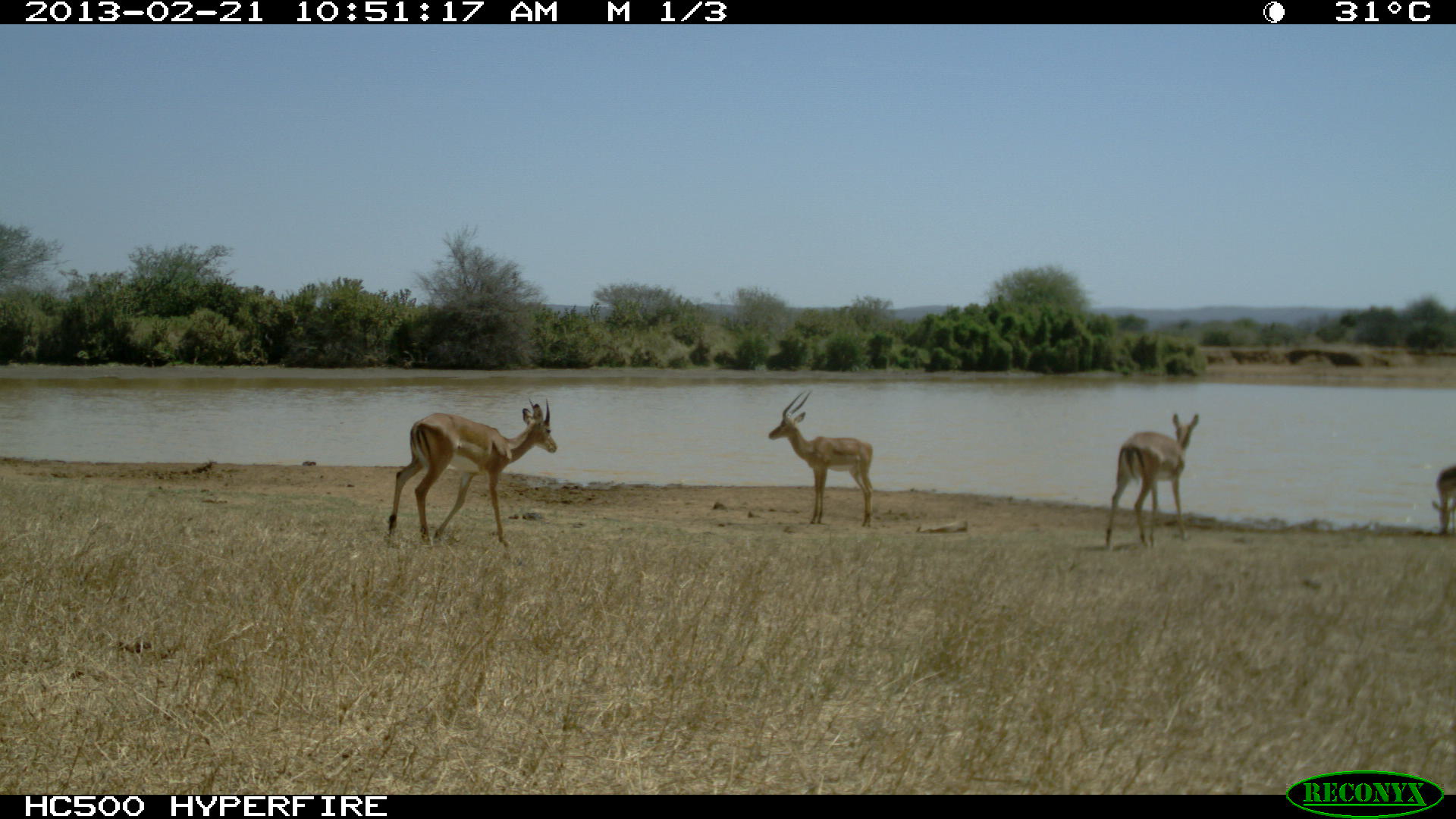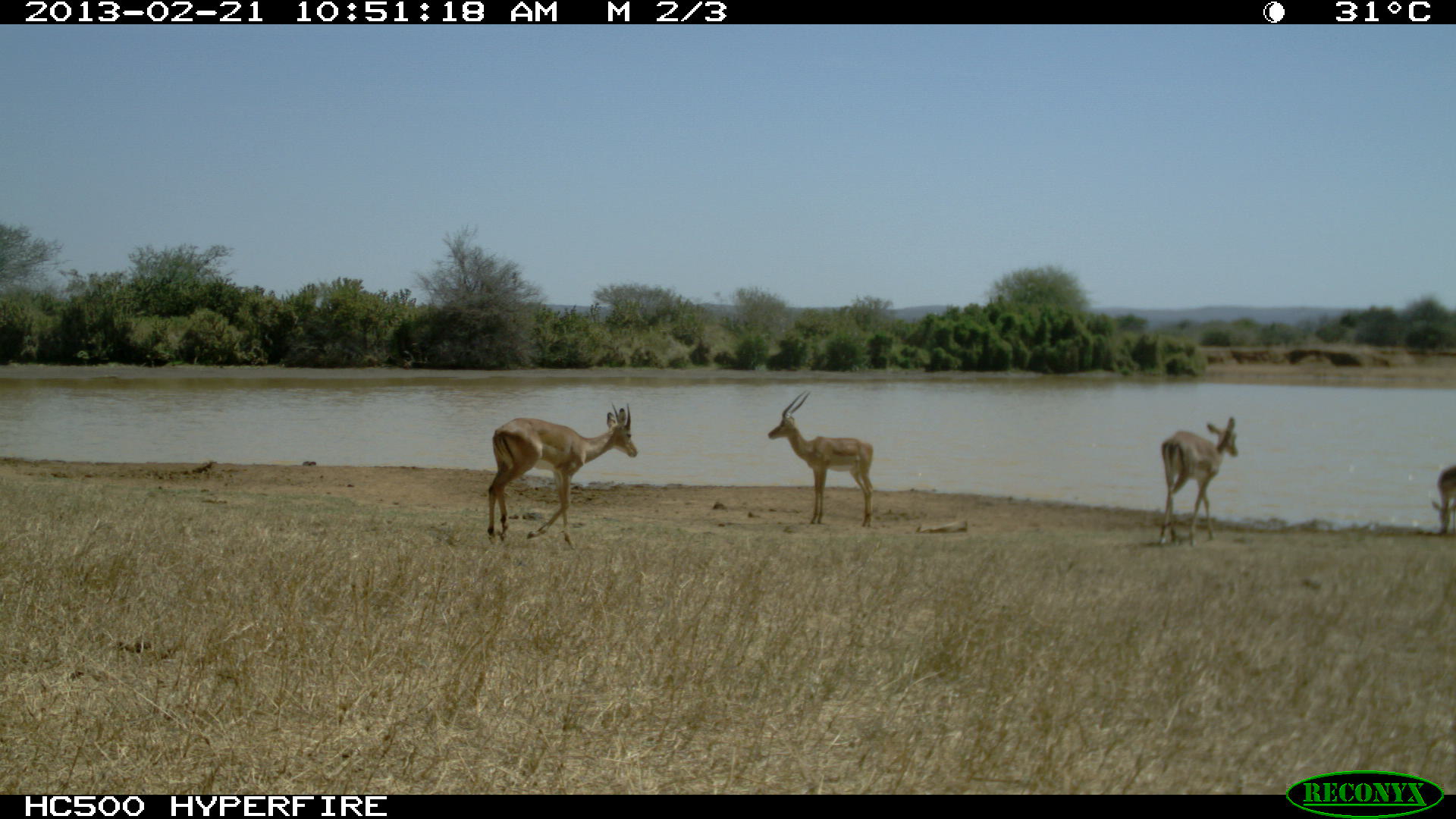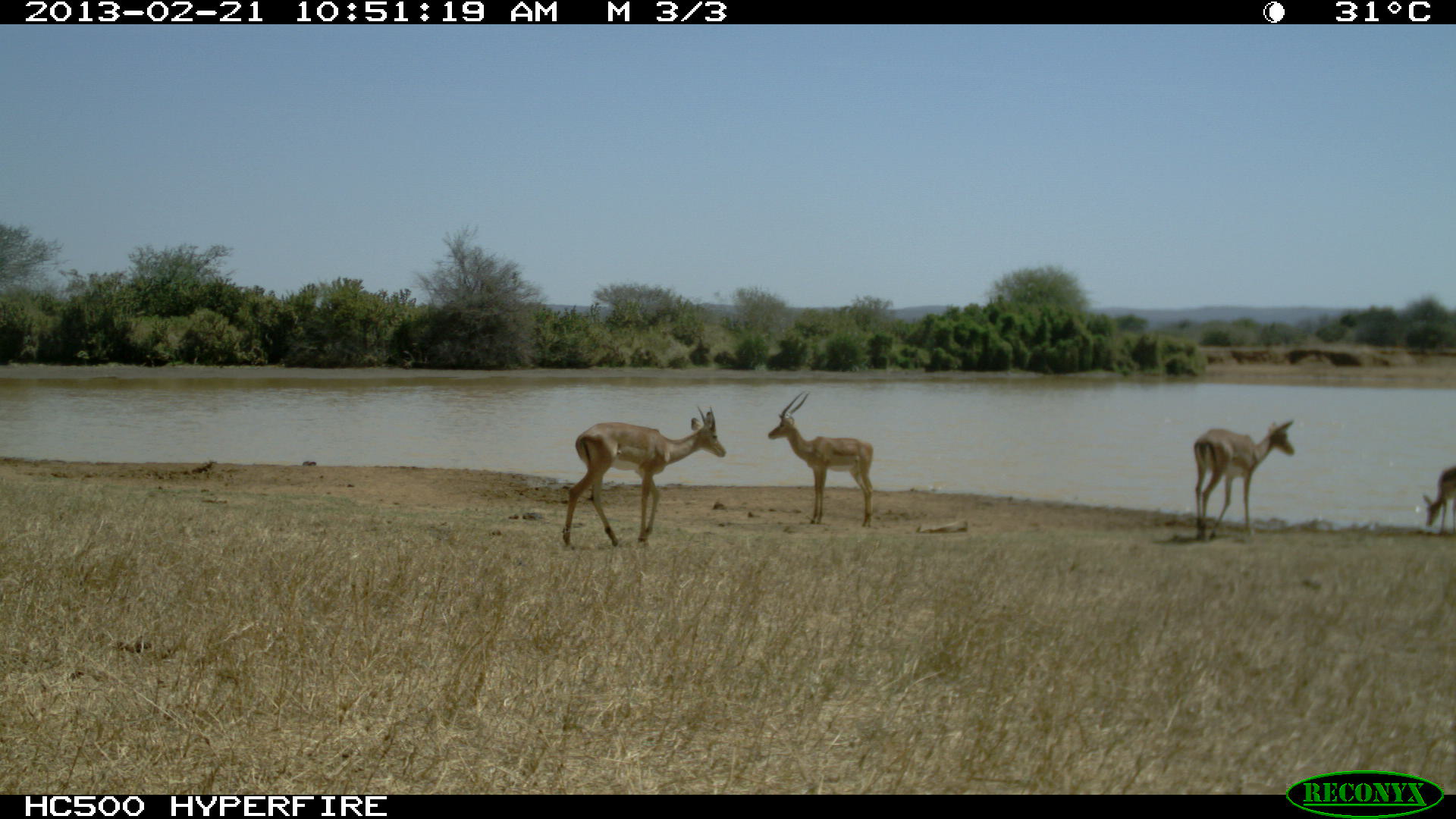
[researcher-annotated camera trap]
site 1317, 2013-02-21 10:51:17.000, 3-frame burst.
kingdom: Animalia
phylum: Chordata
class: Mammalia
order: Artiodactyla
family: Bovidae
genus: Aepyceros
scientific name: Aepyceros melampus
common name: impala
Aepyceros melampus (impala), count 4.